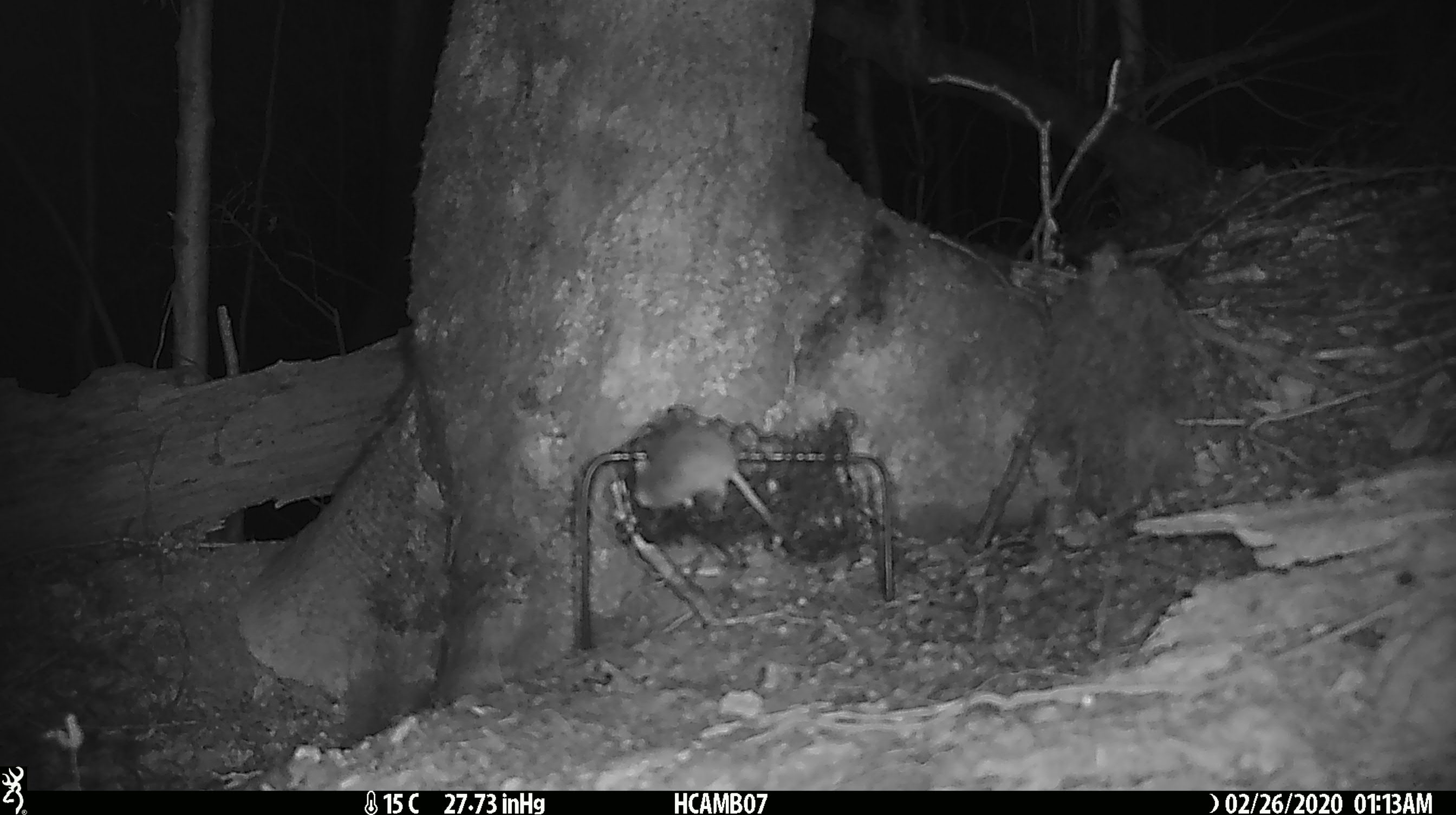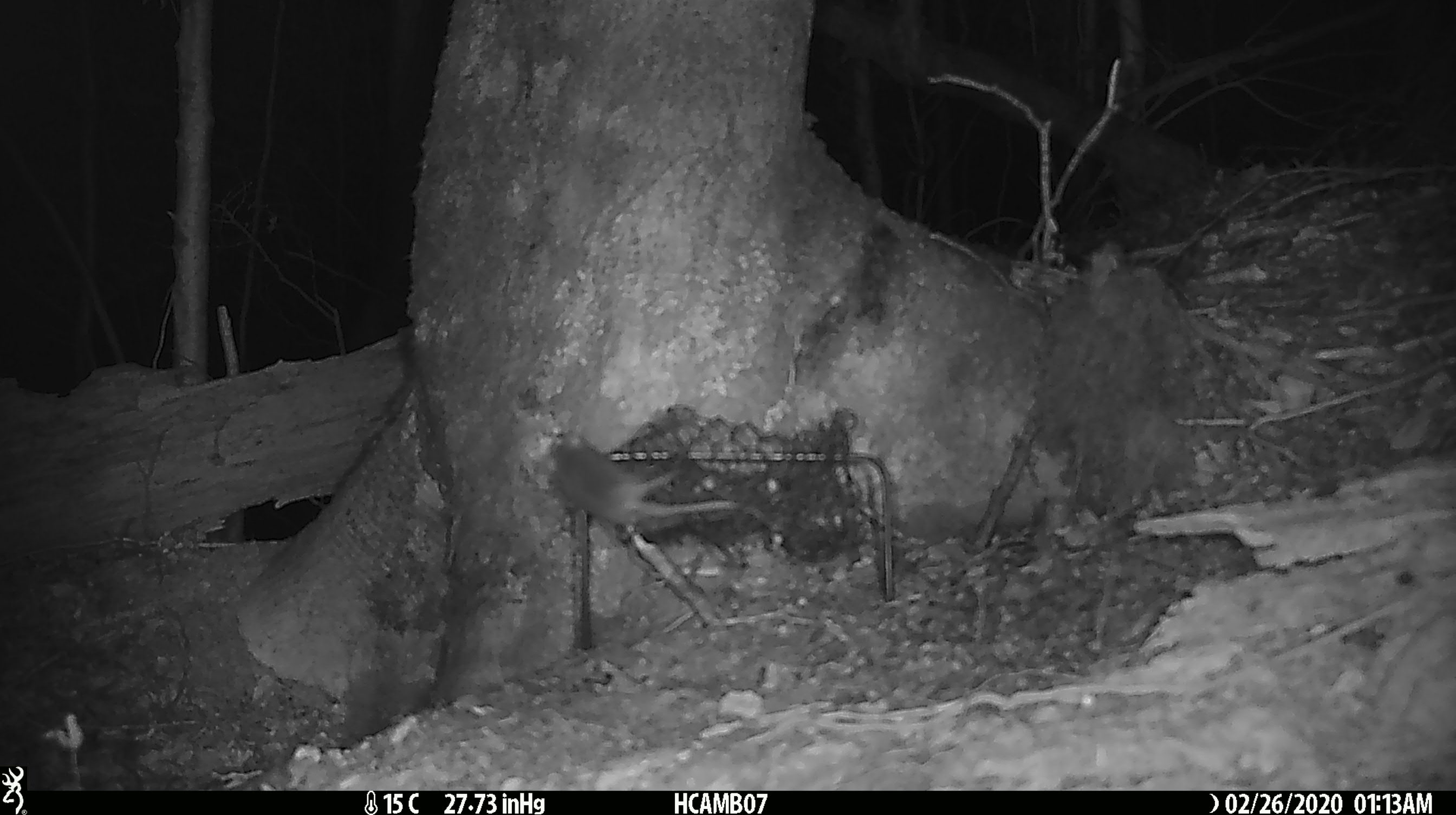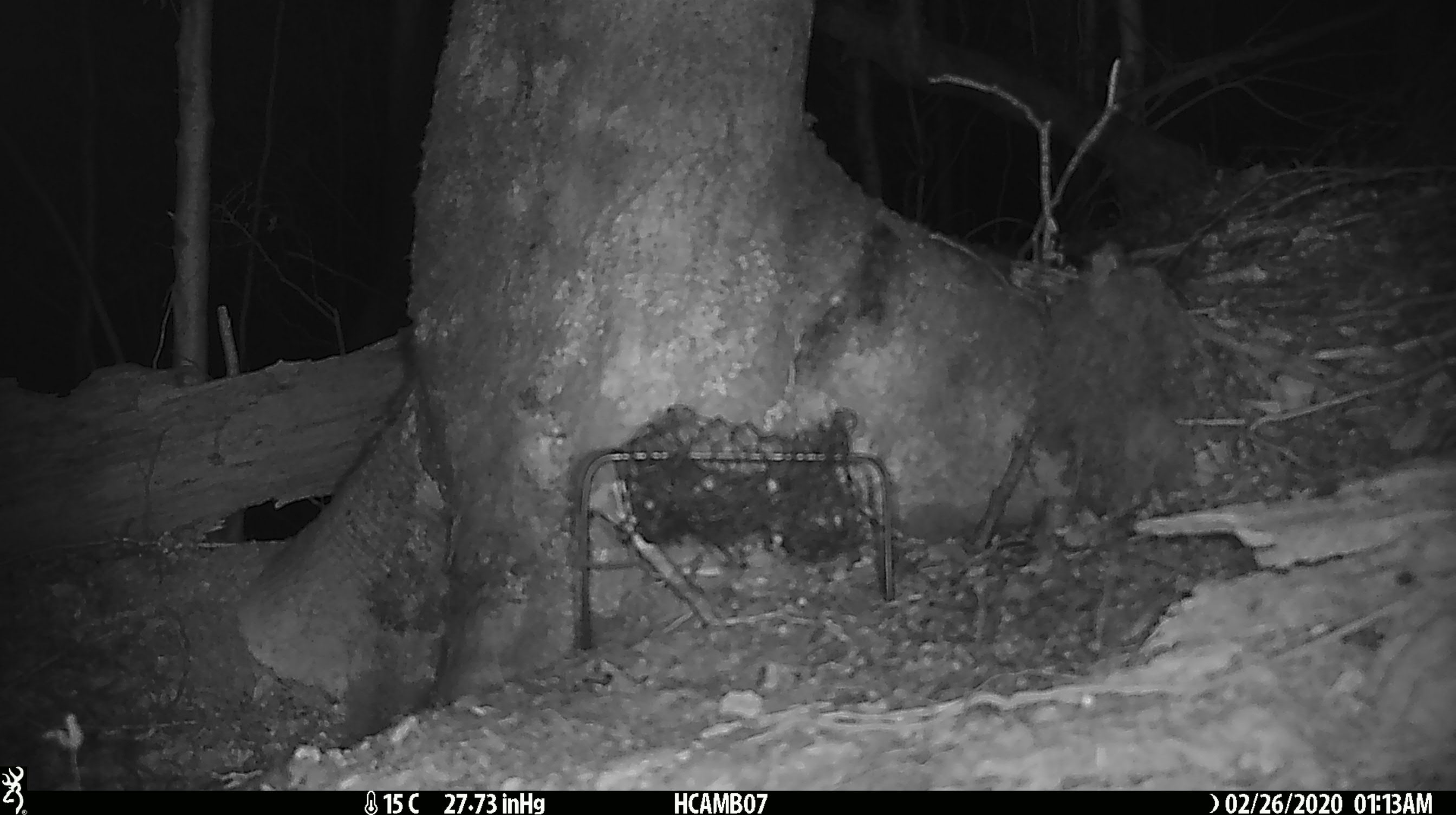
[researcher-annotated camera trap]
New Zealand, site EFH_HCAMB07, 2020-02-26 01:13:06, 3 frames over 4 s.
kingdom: Animalia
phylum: Chordata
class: Mammalia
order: Rodentia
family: Muridae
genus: Mus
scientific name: Mus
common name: mouse